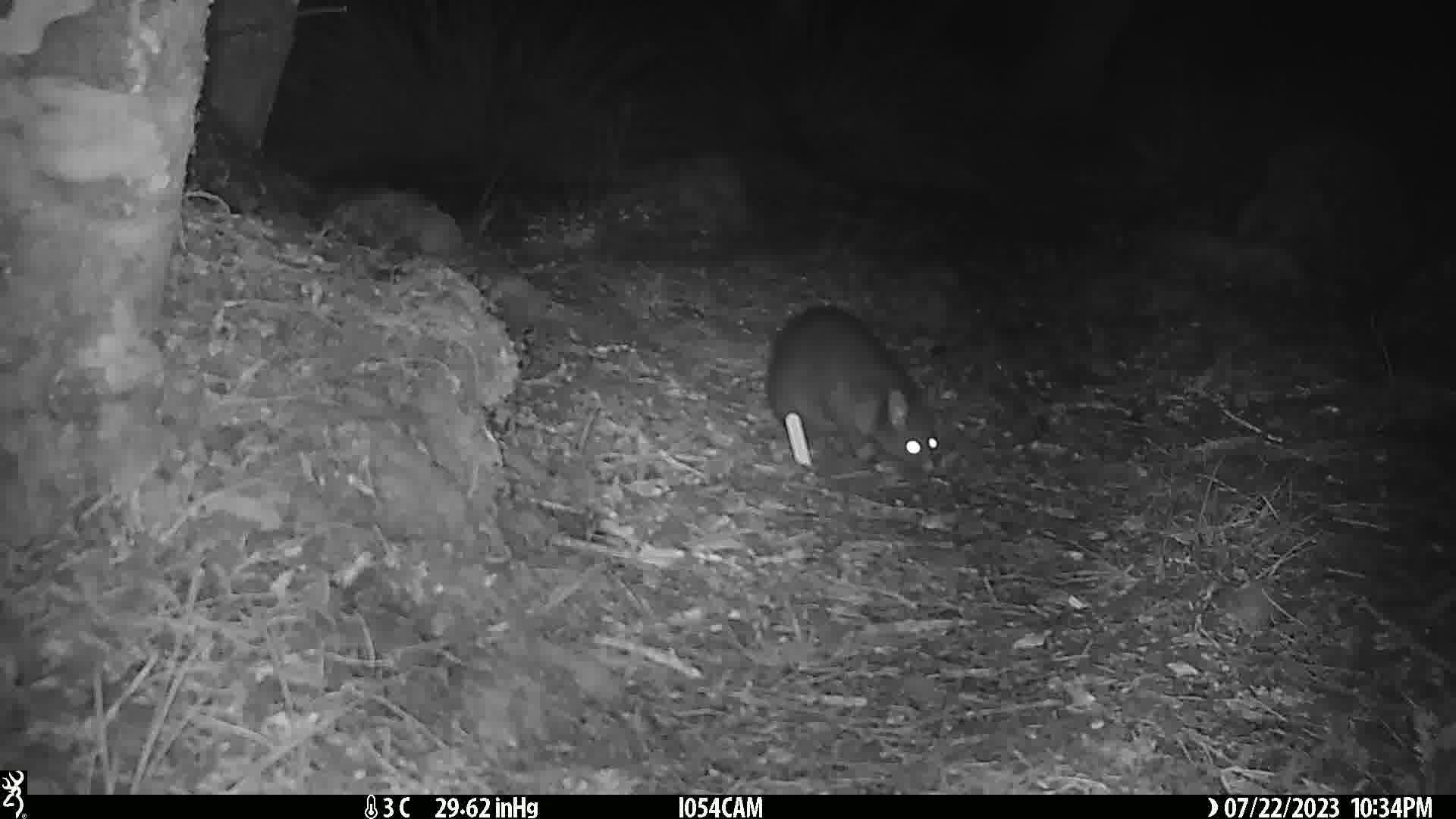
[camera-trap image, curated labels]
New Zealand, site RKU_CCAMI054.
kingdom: Animalia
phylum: Chordata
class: Mammalia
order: Diprotodontia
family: Phalangeridae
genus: Trichosurus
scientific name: Trichosurus vulpecula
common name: common brushtail possum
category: possum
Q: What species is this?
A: Possum (common brushtail possum) (Trichosurus vulpecula).